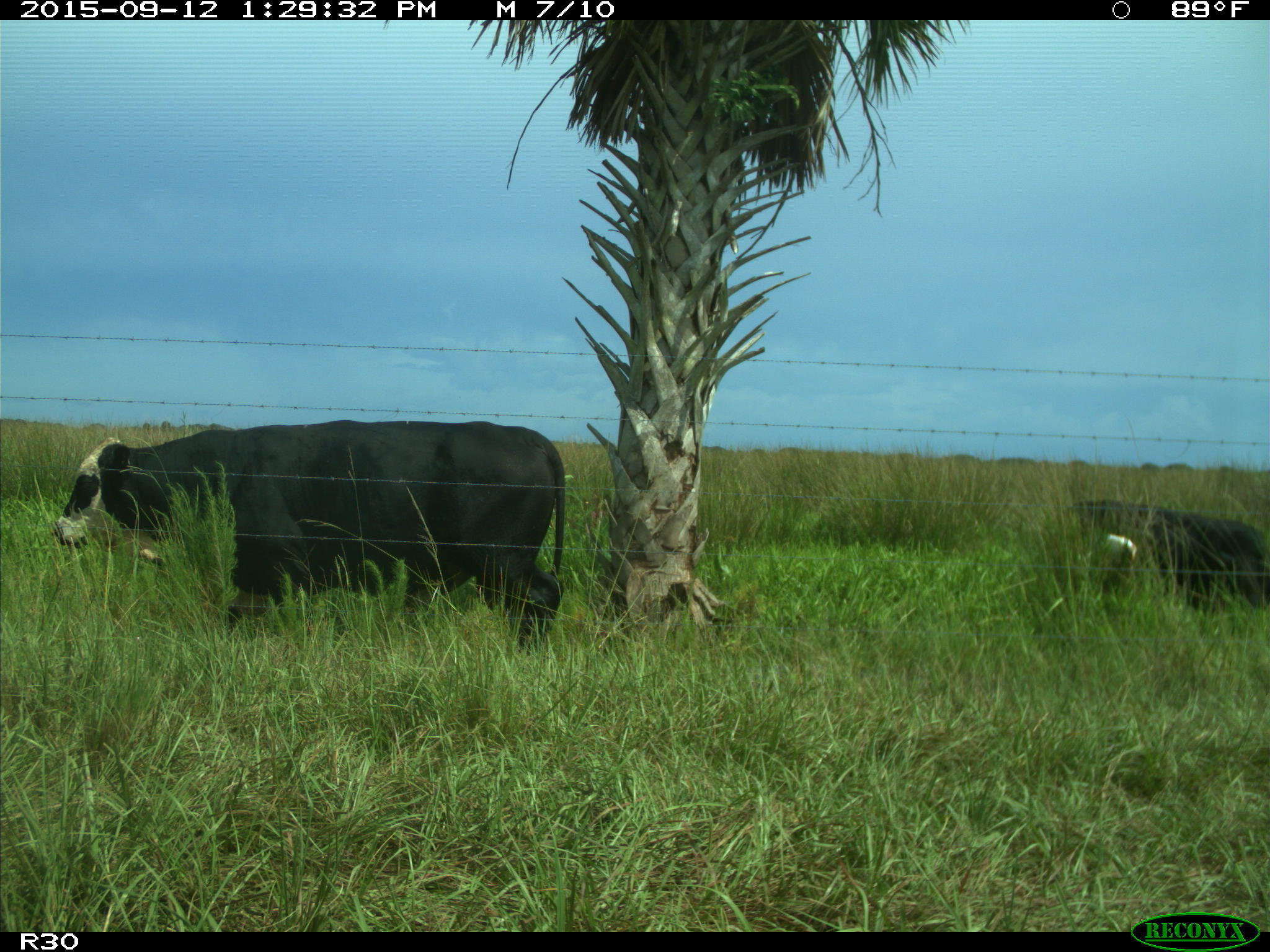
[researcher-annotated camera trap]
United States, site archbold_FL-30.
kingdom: Animalia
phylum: Chordata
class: Mammalia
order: Artiodactyla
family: Bovidae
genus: Bos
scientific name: Bos taurus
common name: domestic cow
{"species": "Bos taurus (domestic cow)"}